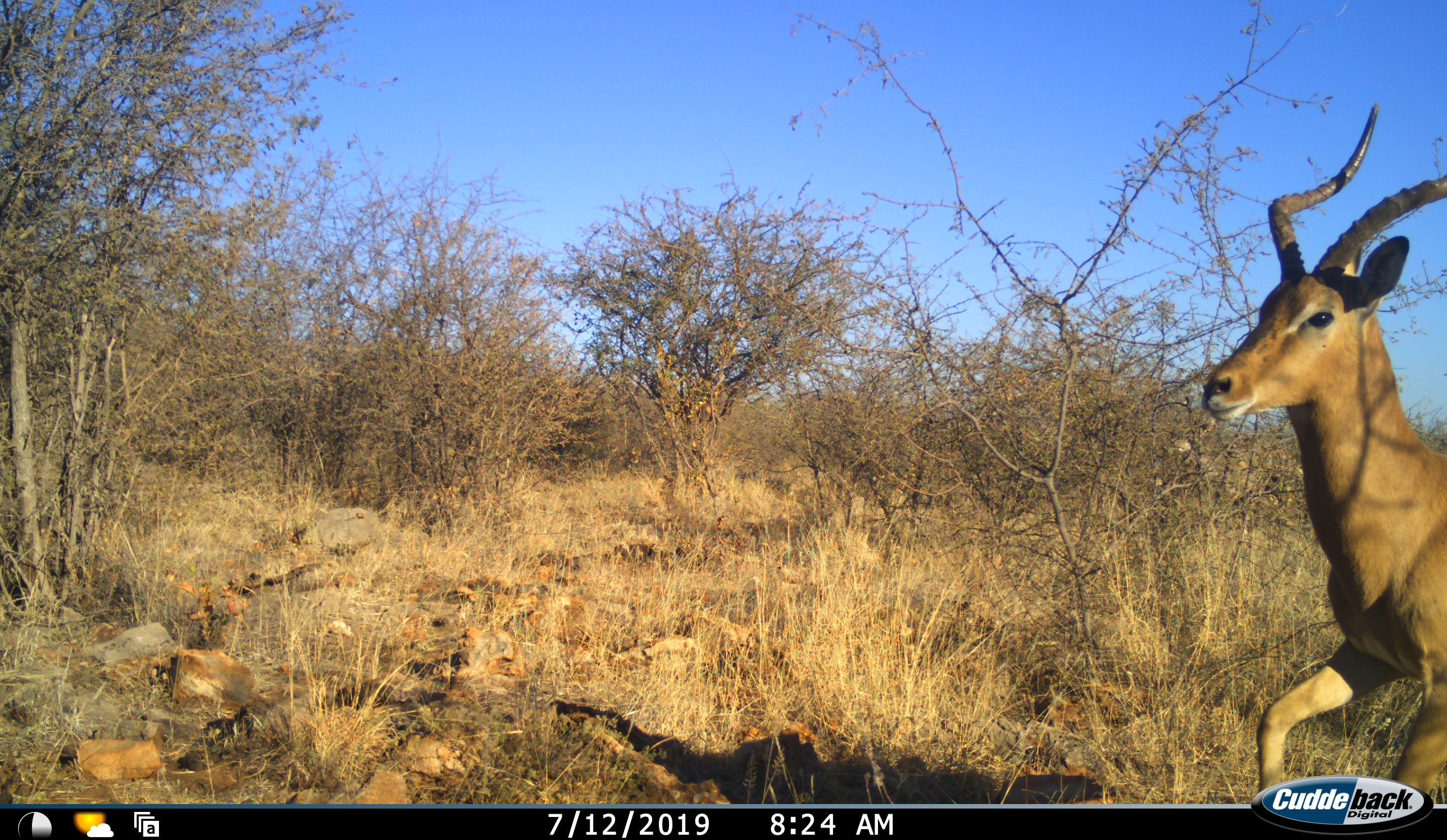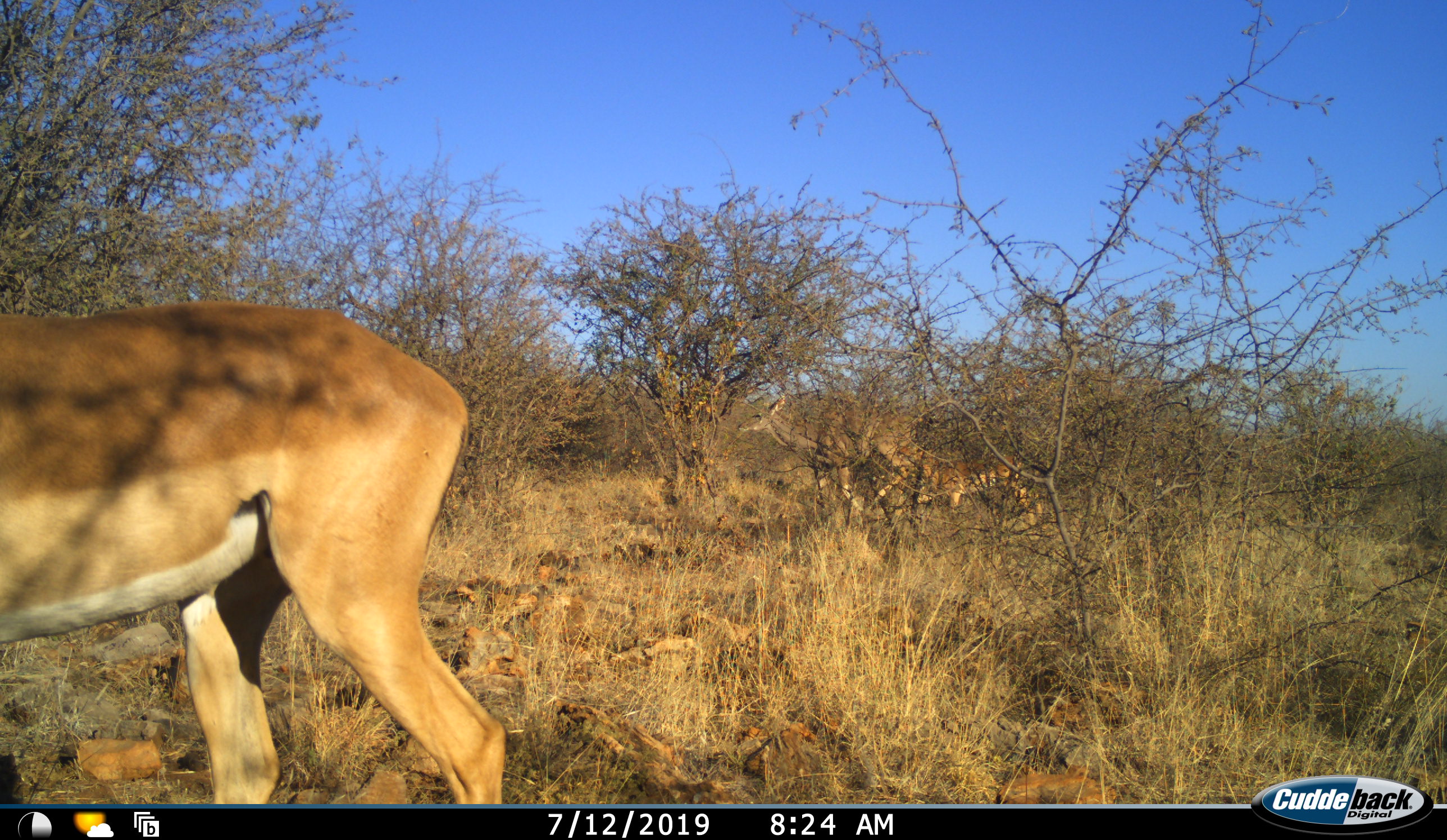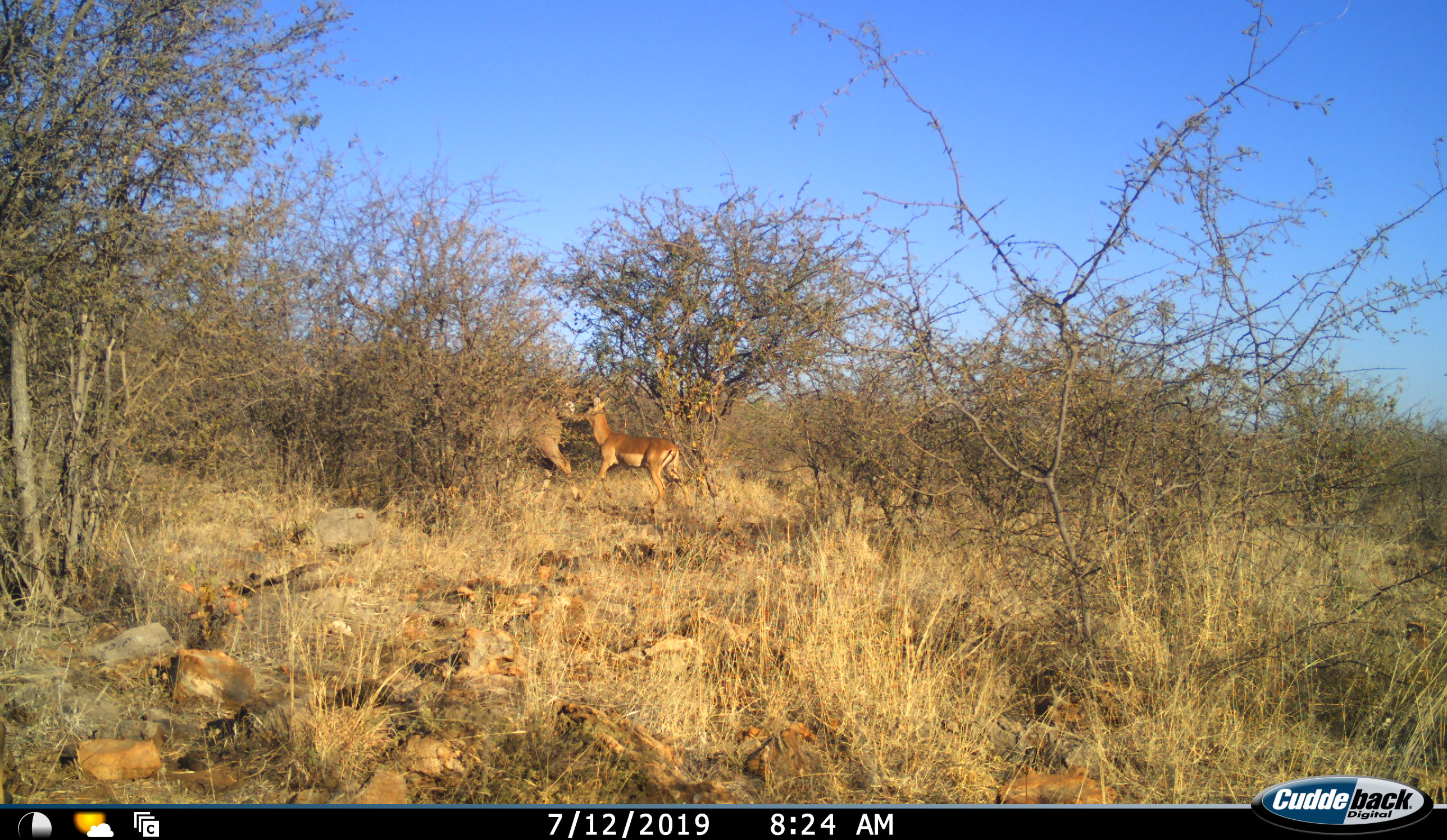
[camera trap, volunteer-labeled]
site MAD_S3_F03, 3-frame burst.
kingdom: Animalia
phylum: Chordata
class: Mammalia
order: Artiodactyla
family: Bovidae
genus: Aepyceros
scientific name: Aepyceros melampus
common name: impala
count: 3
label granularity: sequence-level